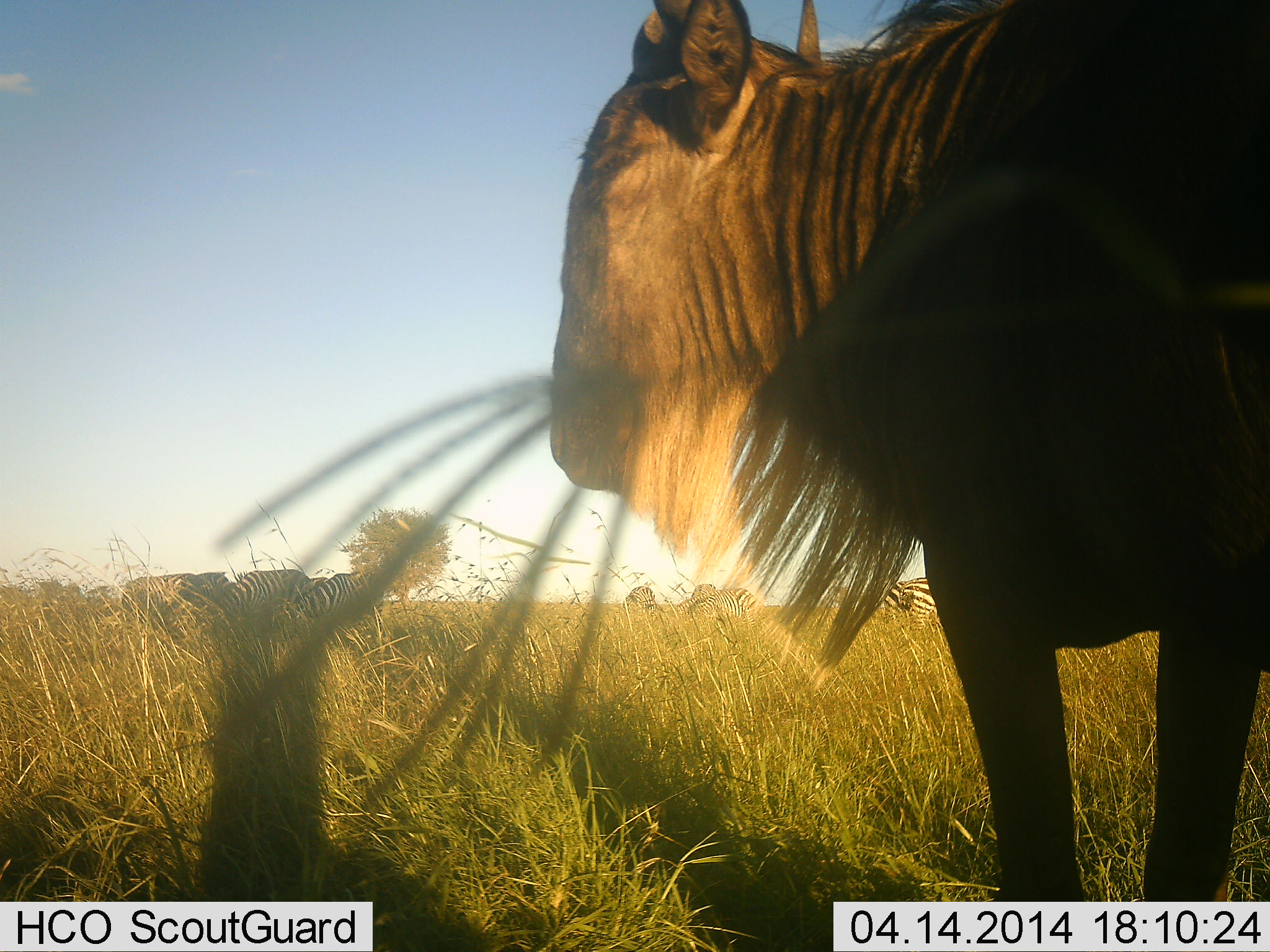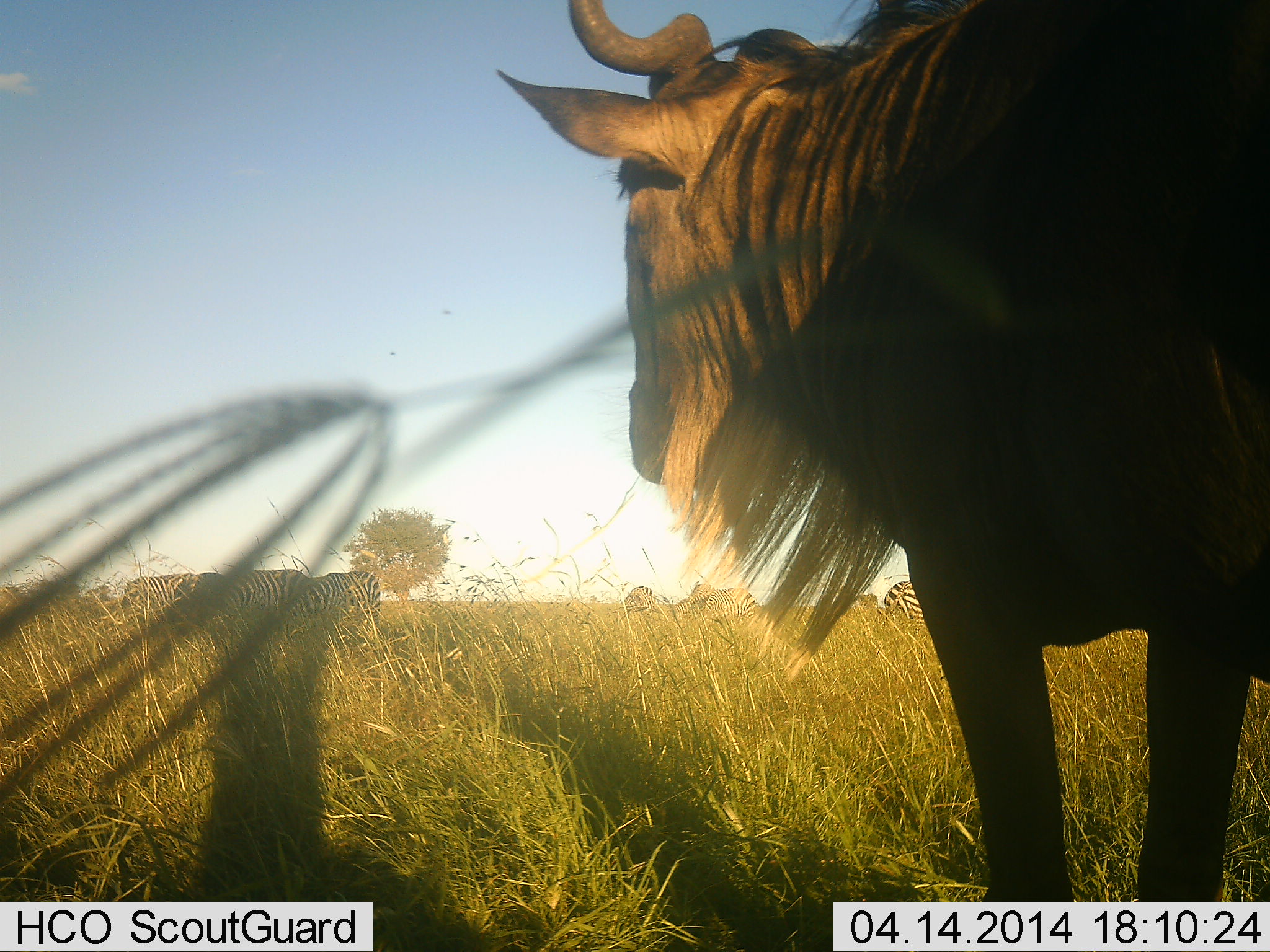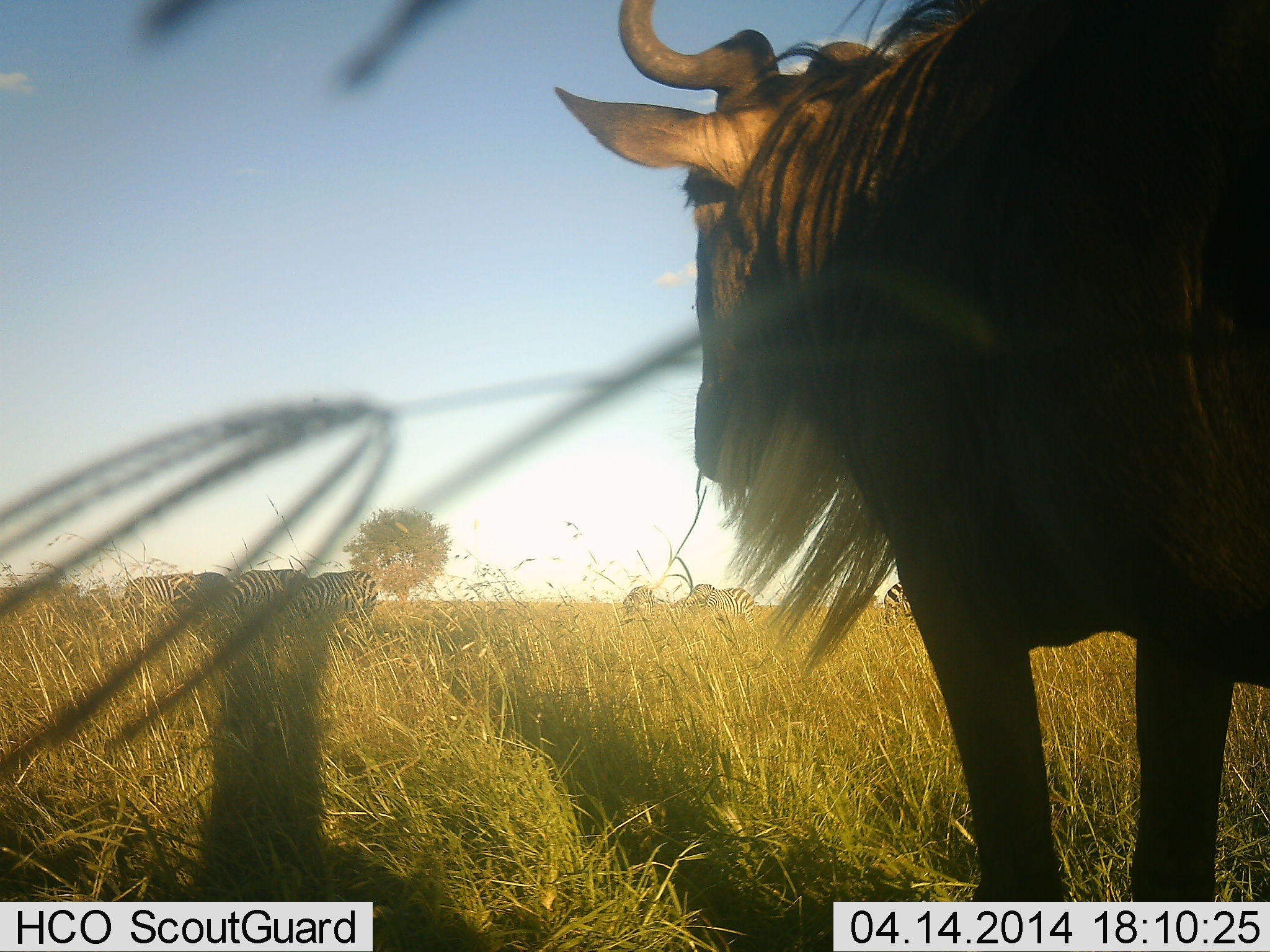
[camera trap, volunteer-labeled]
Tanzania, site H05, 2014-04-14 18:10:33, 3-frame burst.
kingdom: Animalia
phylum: Chordata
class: Mammalia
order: Artiodactyla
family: Bovidae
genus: Connochaetes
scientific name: Connochaetes taurinus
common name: blue wildebeest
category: wildebeest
Wildebeest (blue wildebeest) (Connochaetes taurinus), count 1. Behavior (volunteer vote fractions): standing 97%, resting 3%, moving 3%, interacting 3%. Young present (vote fraction): 0%. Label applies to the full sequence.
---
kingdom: Animalia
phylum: Chordata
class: Mammalia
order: Perissodactyla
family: Equidae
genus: Equus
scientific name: Equus quagga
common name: plains zebra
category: zebra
Zebra (plains zebra) (Equus quagga), count 8. Behavior (volunteer vote fractions): standing 72%, resting 12%, moving 16%, interacting 0%. Young present (vote fraction): 0%. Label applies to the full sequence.